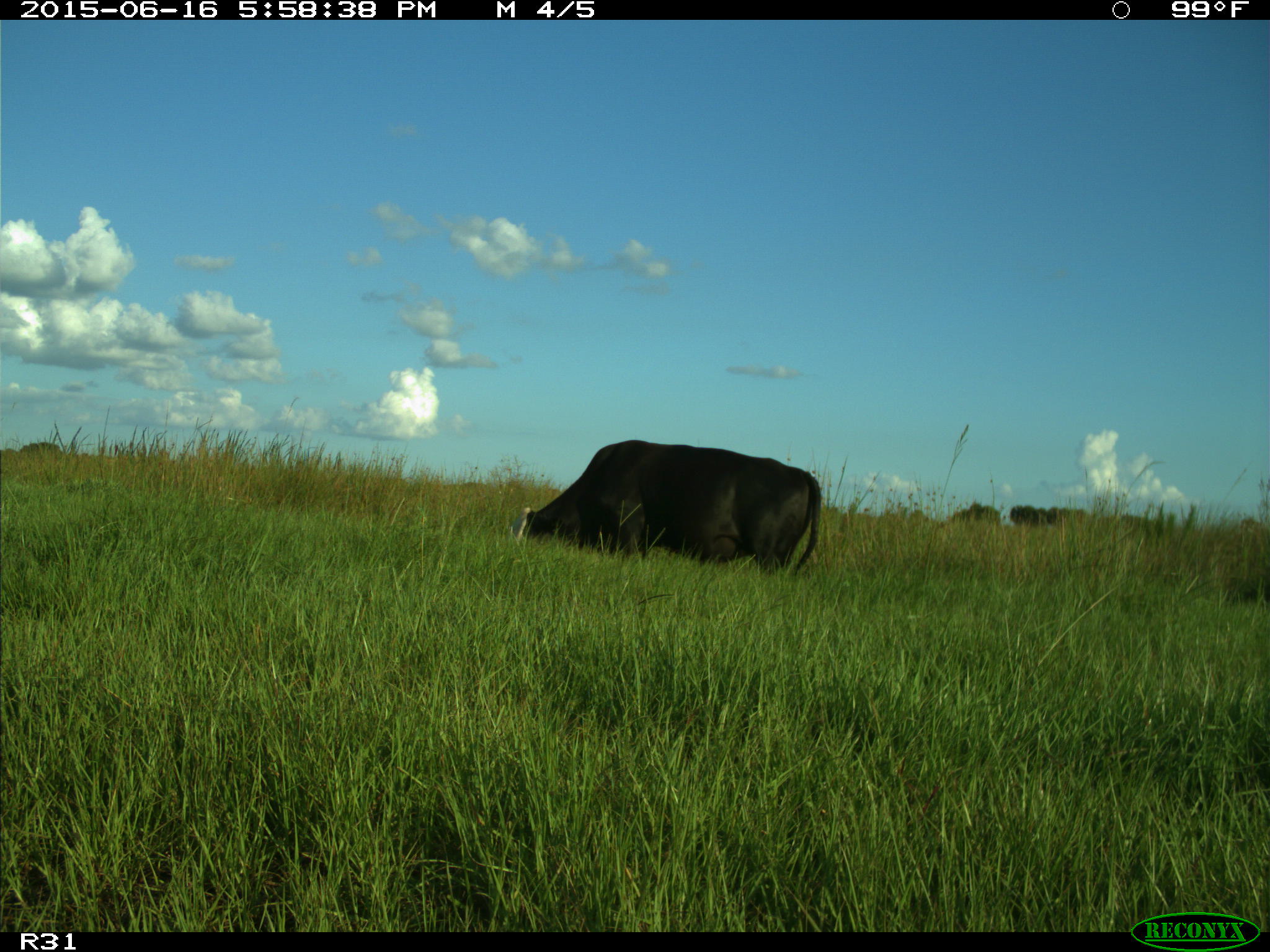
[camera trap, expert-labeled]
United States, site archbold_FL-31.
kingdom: Animalia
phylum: Chordata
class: Mammalia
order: Artiodactyla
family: Bovidae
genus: Bos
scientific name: Bos taurus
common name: domestic cow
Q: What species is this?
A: Bos taurus (domestic cow).